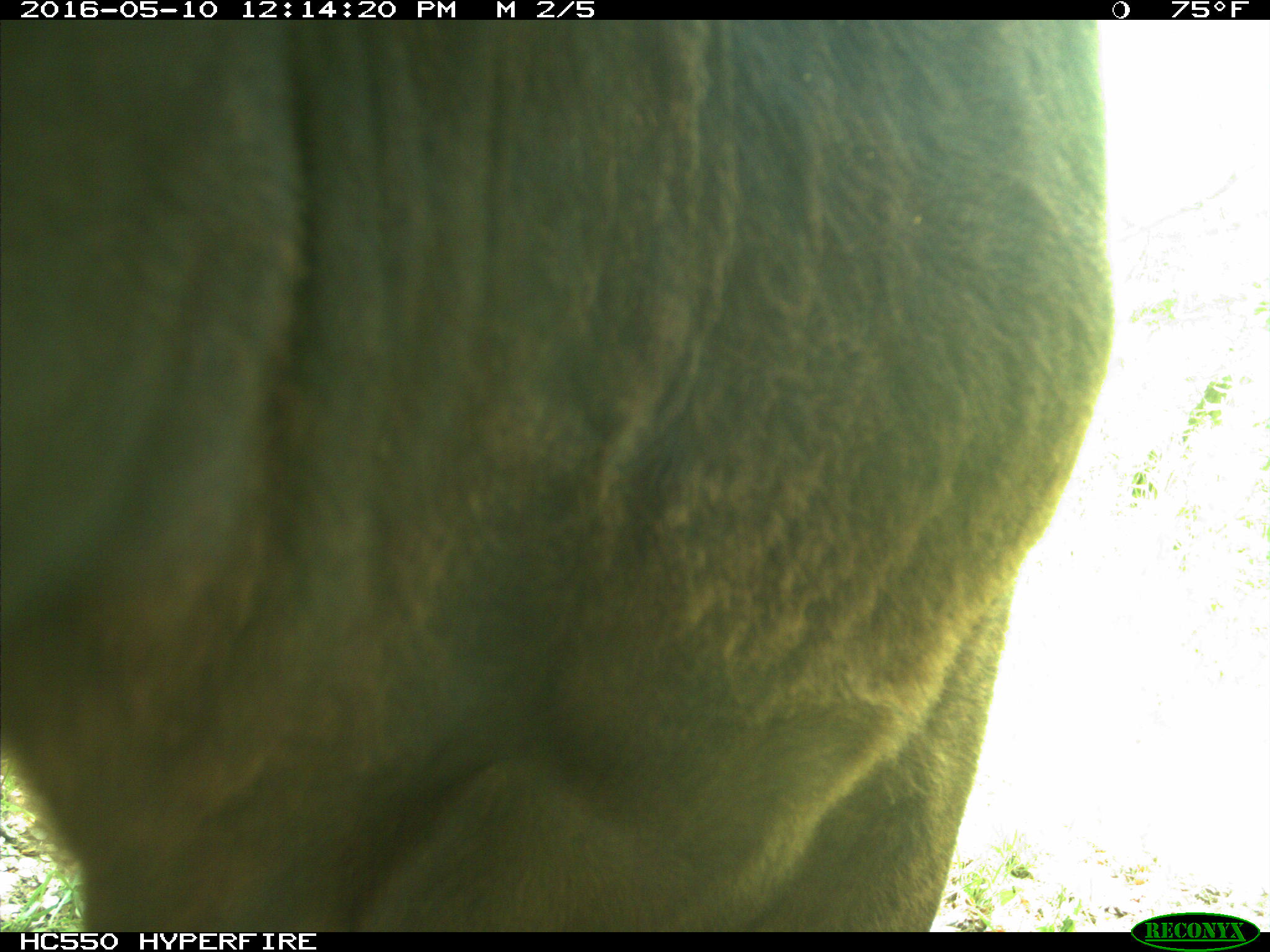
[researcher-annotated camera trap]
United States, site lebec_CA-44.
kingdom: Animalia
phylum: Chordata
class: Mammalia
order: Artiodactyla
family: Bovidae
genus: Bos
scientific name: Bos taurus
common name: domestic cow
Bos taurus (domestic cow).